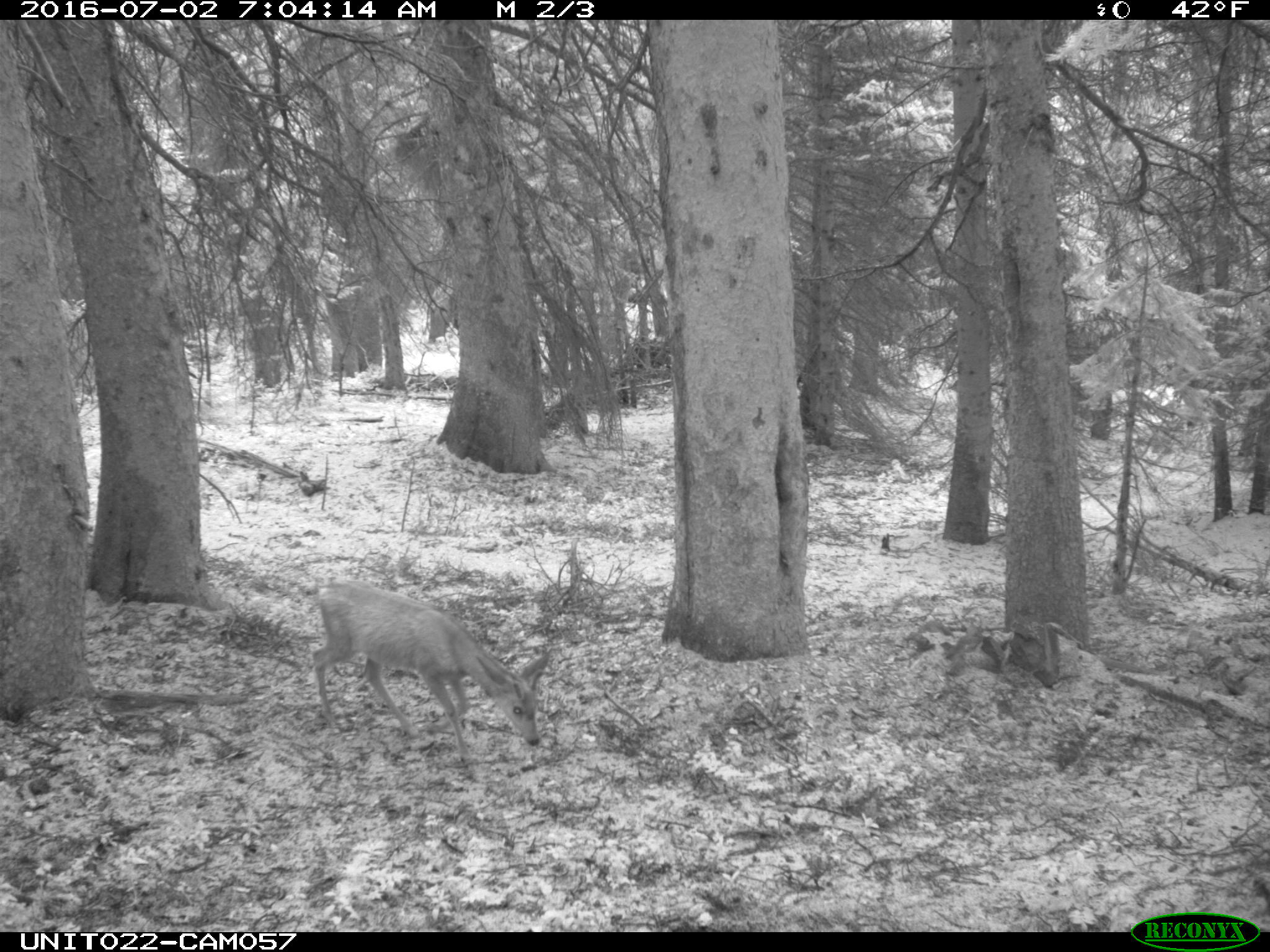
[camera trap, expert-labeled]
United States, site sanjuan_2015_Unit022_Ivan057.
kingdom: Animalia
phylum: Chordata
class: Mammalia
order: Artiodactyla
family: Cervidae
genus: Odocoileus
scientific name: Odocoileus hemionus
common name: mule deer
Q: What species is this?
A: Odocoileus hemionus (mule deer).